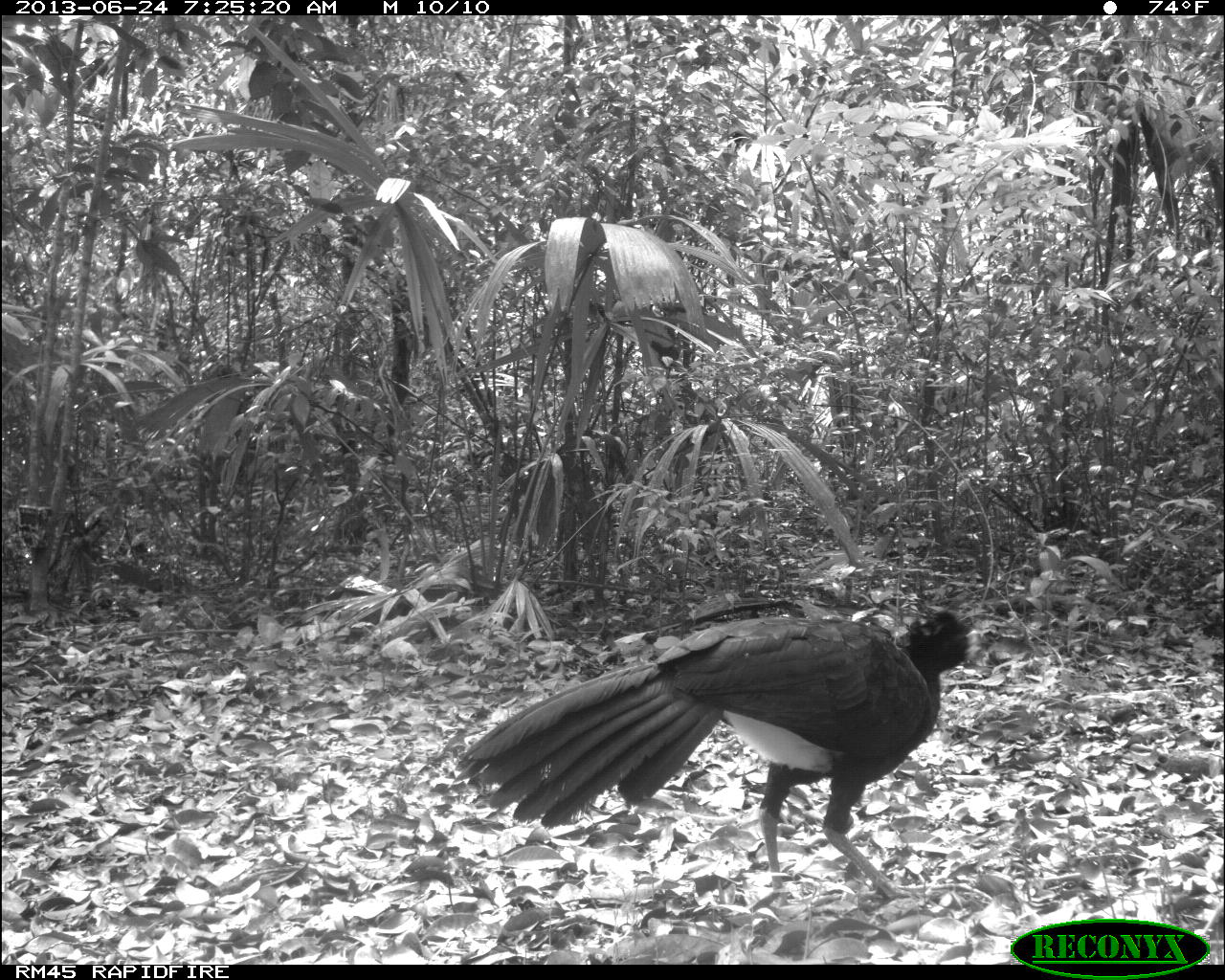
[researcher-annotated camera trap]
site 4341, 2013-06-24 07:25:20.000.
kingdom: Animalia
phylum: Chordata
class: Aves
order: Galliformes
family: Cracidae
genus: Crax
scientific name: Crax rubra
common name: great curassow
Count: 1.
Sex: male.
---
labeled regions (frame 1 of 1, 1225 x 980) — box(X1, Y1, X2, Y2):
crax rubra: box(446, 609, 975, 899)